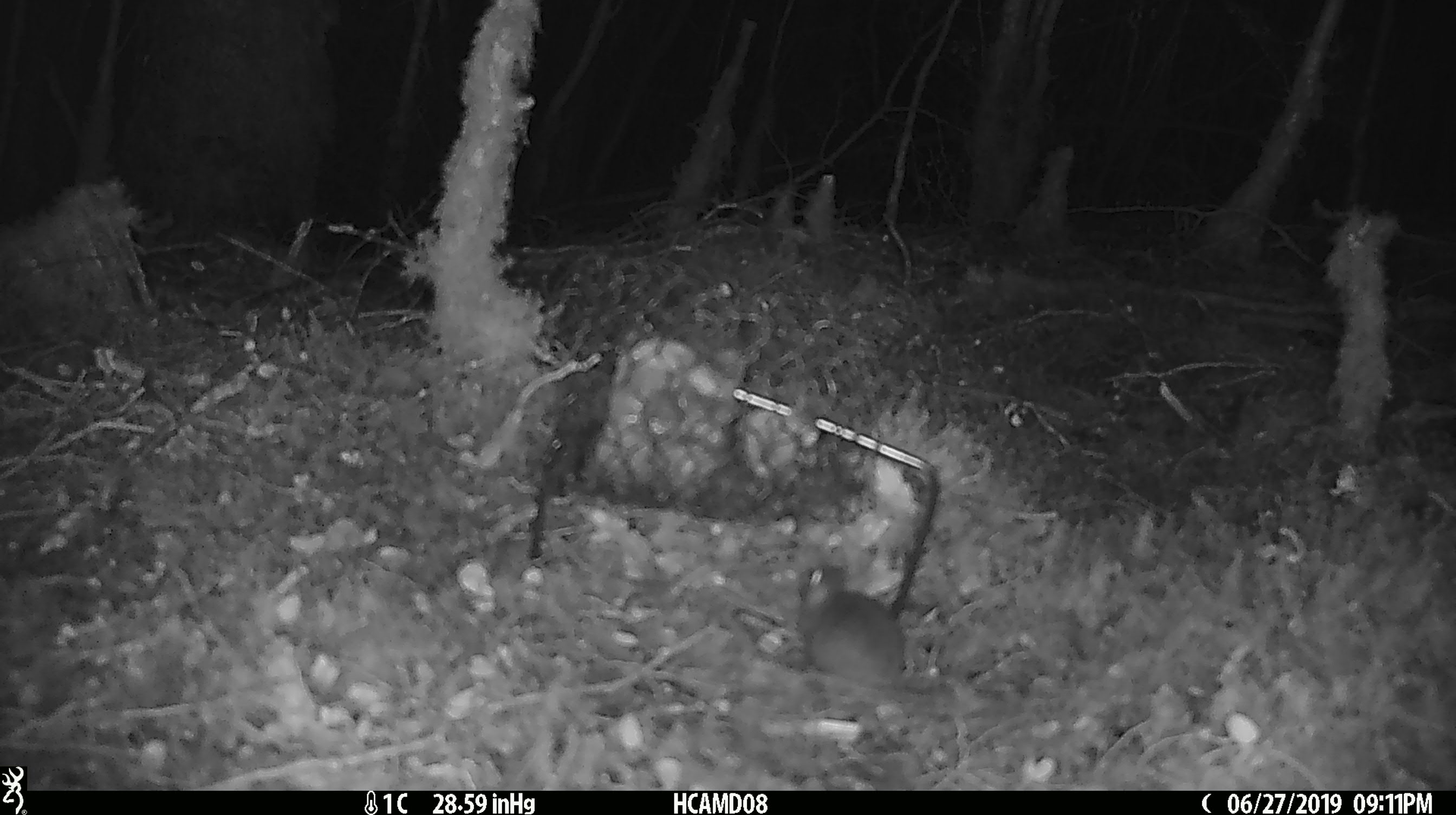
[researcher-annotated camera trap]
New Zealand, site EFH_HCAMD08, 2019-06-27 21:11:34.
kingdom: Animalia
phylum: Chordata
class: Mammalia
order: Rodentia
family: Muridae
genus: Mus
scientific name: Mus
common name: mouse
Mouse (Mus).